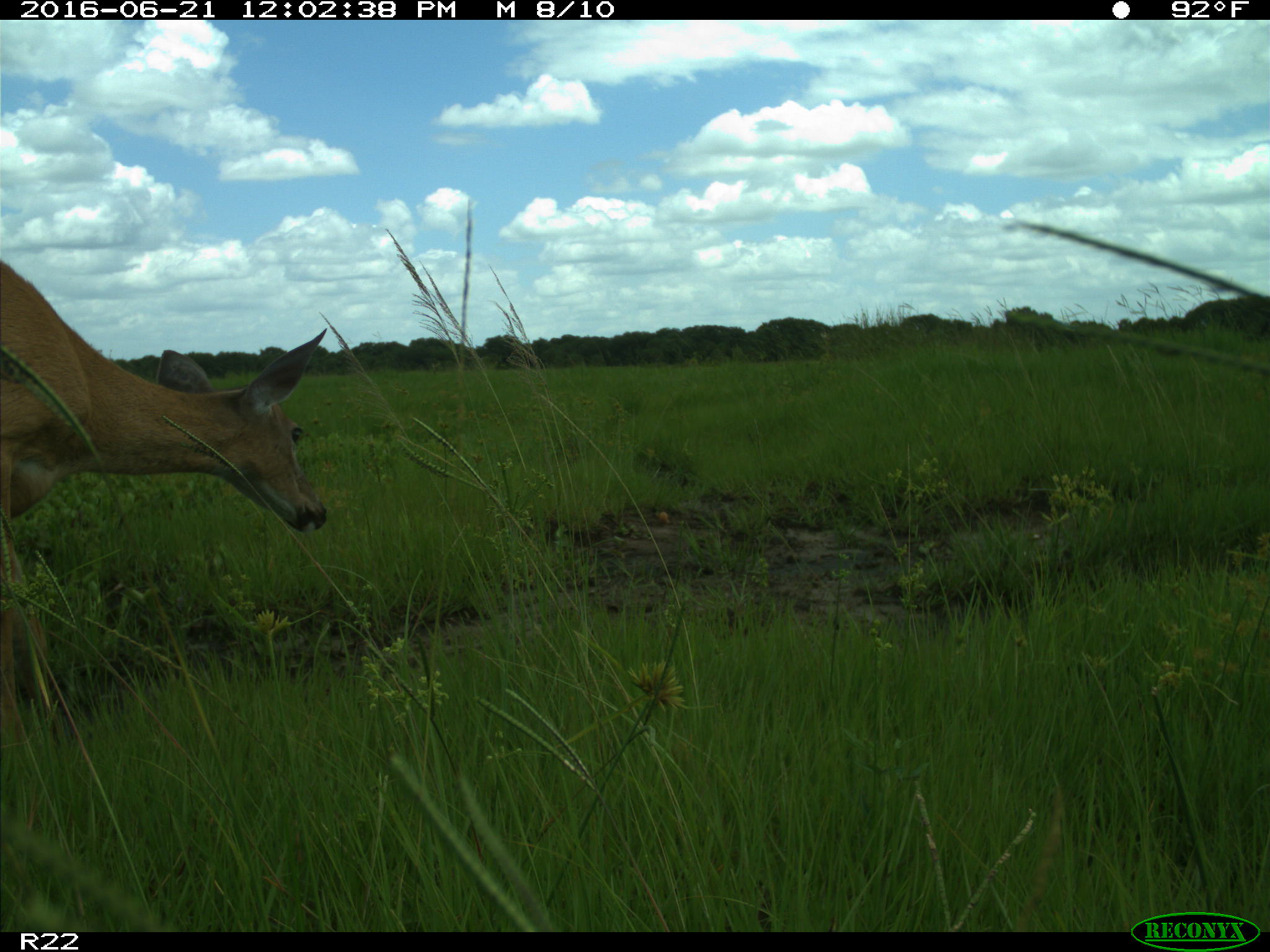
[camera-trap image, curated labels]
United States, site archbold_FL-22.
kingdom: Animalia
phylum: Chordata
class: Mammalia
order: Artiodactyla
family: Cervidae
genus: Odocoileus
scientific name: Odocoileus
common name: deer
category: unidentified deer